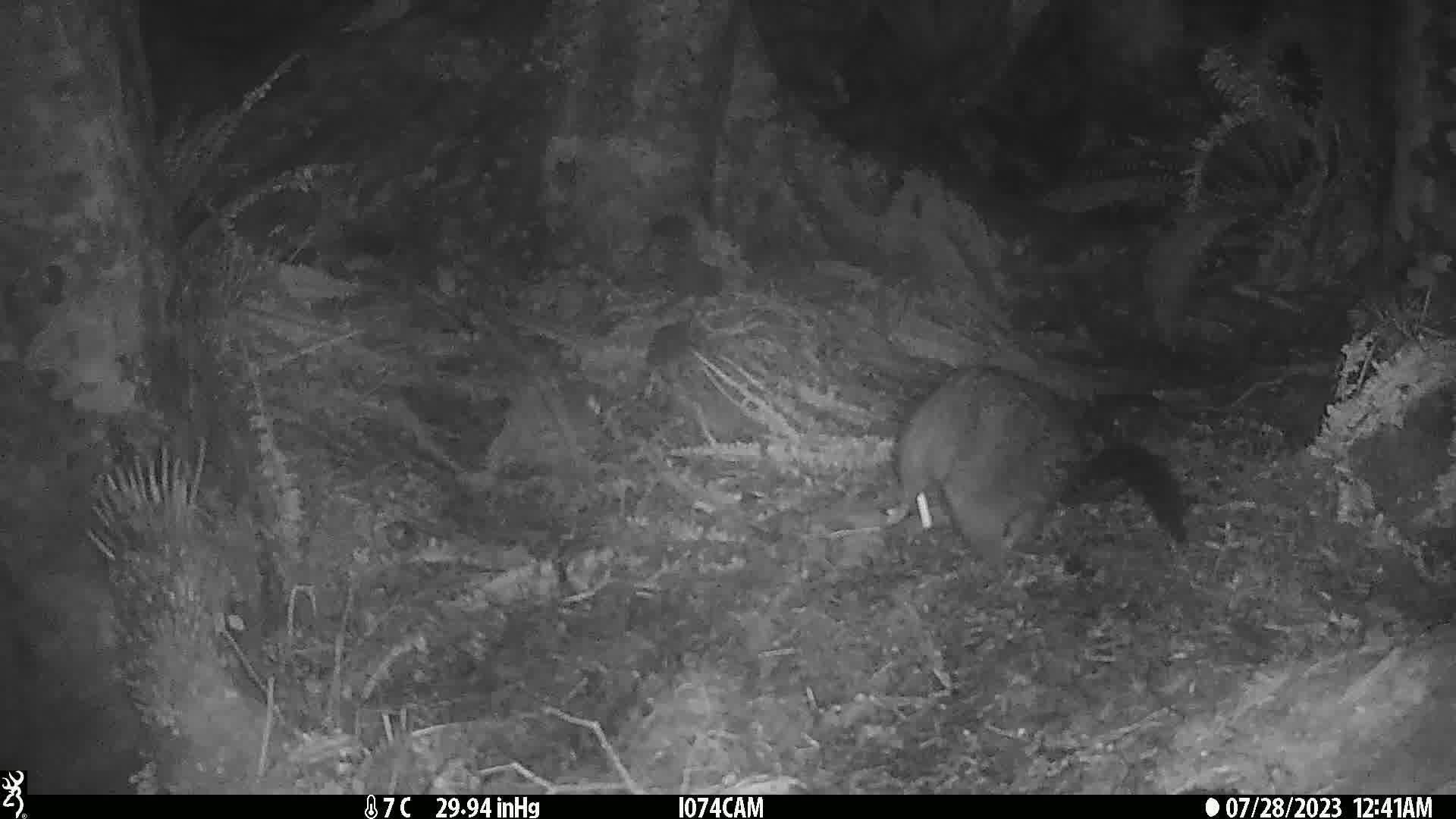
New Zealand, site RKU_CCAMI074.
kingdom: Animalia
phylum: Chordata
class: Mammalia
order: Diprotodontia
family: Phalangeridae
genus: Trichosurus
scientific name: Trichosurus vulpecula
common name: common brushtail possum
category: possum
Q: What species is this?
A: Possum (common brushtail possum) (Trichosurus vulpecula).